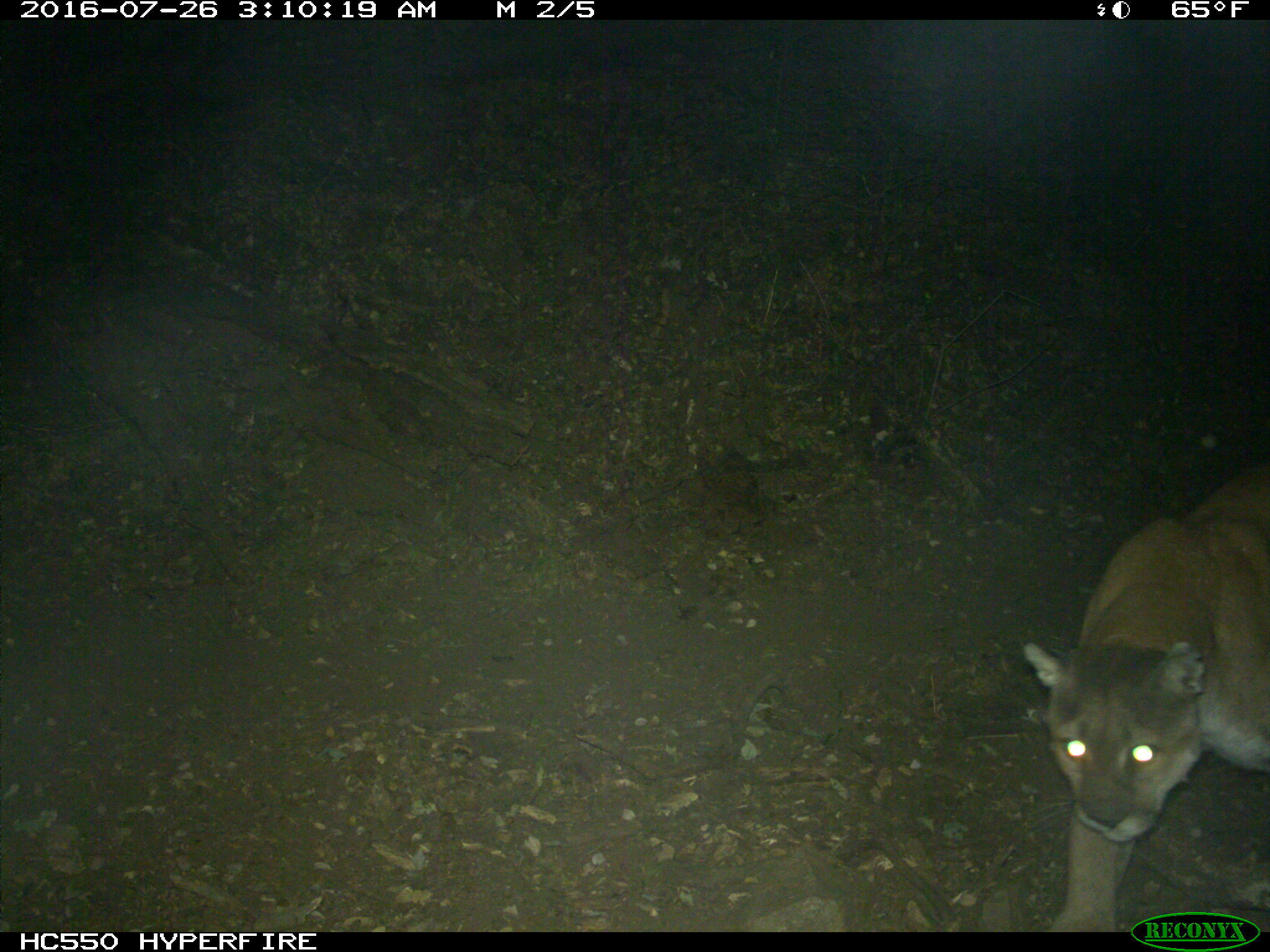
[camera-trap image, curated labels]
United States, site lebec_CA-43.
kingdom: Animalia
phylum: Chordata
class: Mammalia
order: Carnivora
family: Felidae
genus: Puma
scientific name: Puma concolor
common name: mountain lion